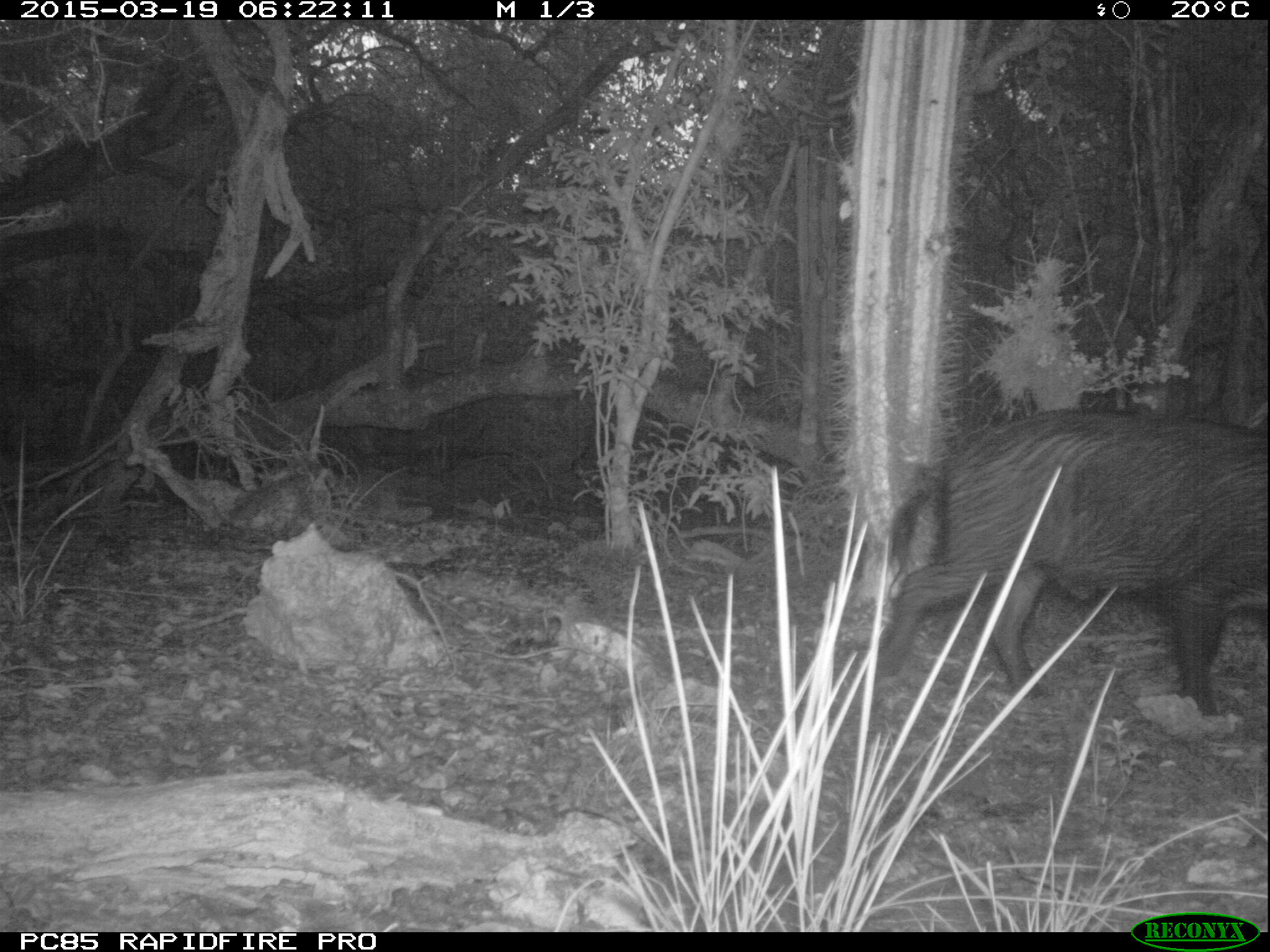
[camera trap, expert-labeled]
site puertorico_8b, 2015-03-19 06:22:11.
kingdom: Animalia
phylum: Chordata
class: Mammalia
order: Artiodactyla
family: Suidae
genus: Sus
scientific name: Sus scrofa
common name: pig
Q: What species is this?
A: Pig (Sus scrofa).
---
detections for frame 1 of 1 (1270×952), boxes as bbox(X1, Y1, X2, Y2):
pig: bbox(867, 409, 1269, 718)